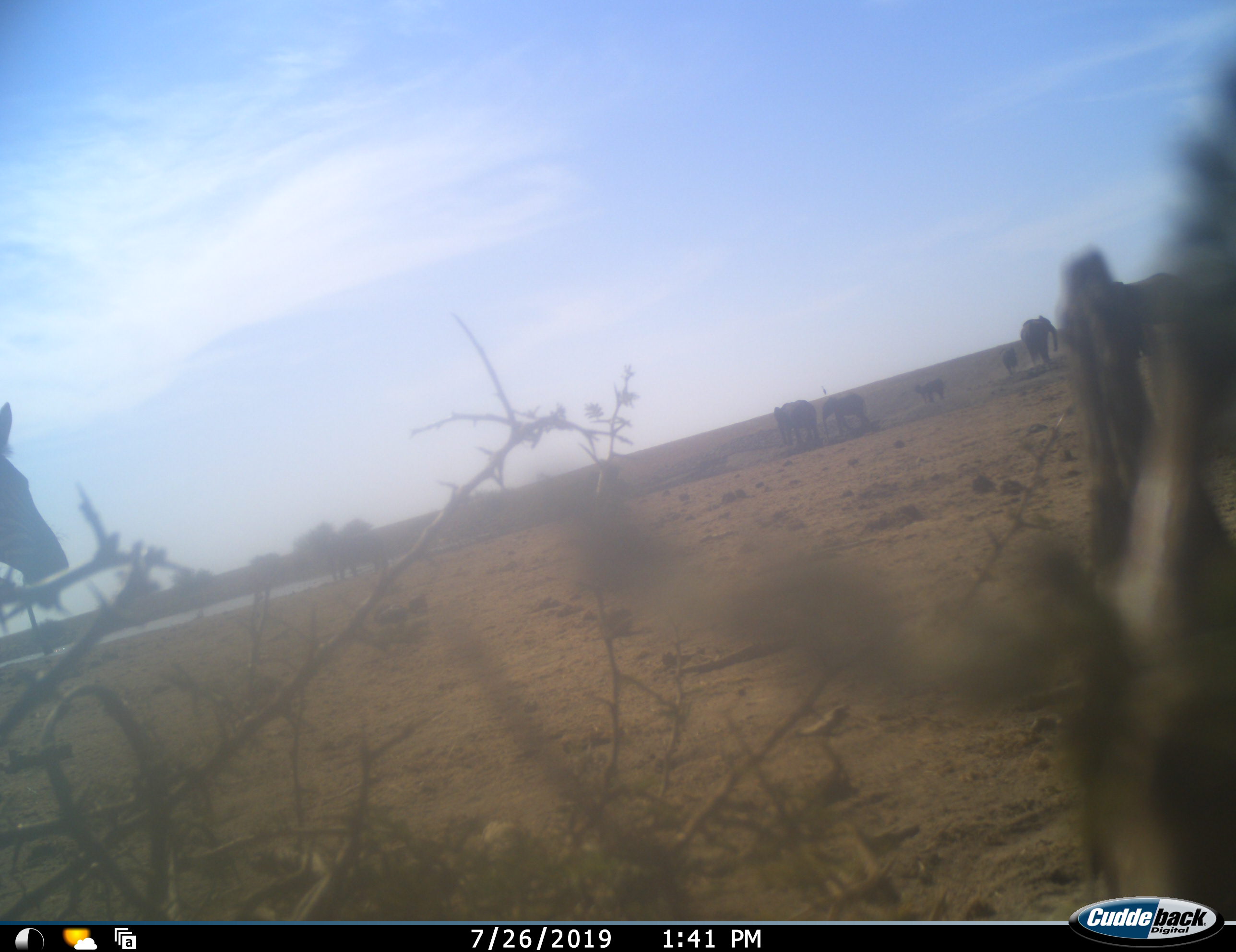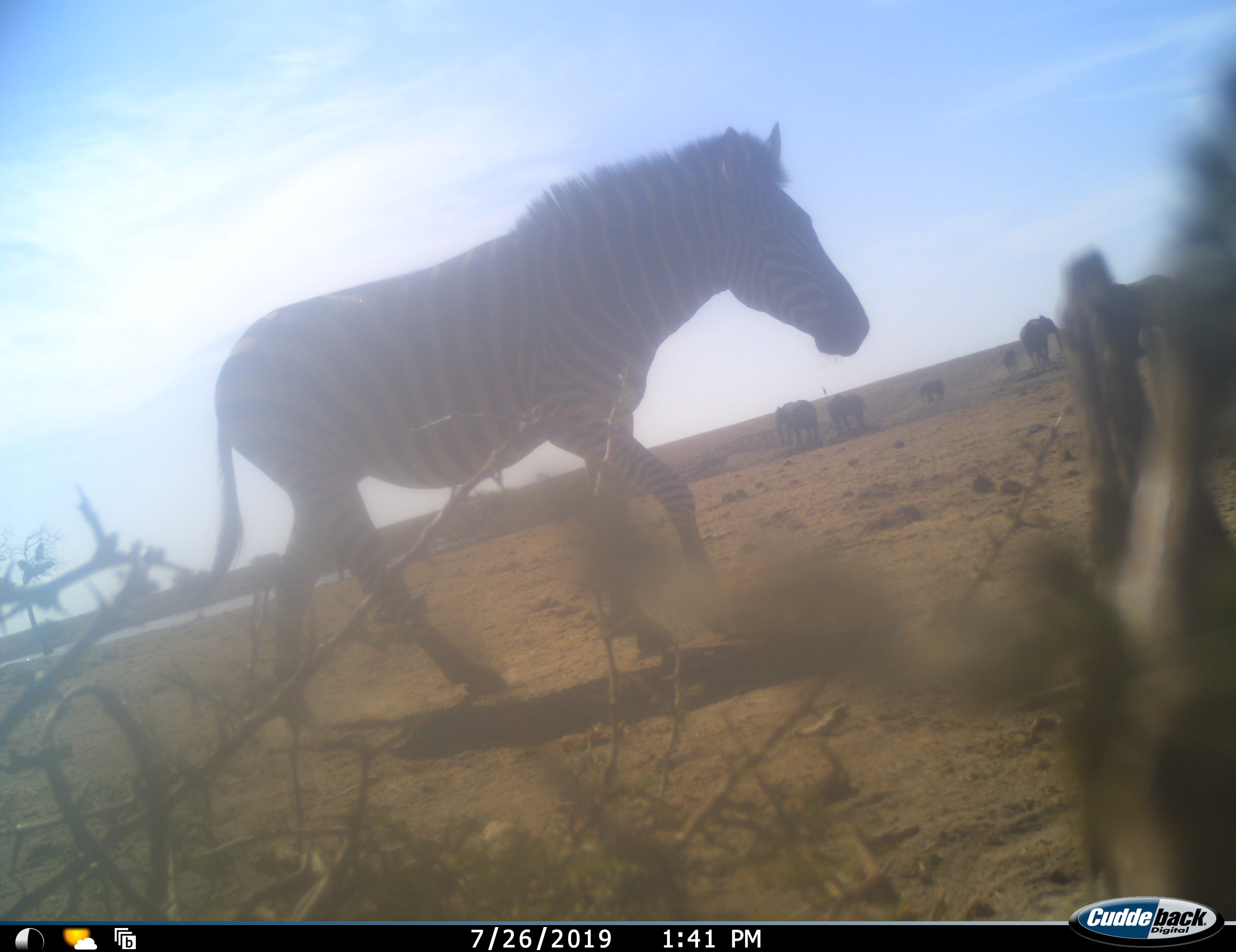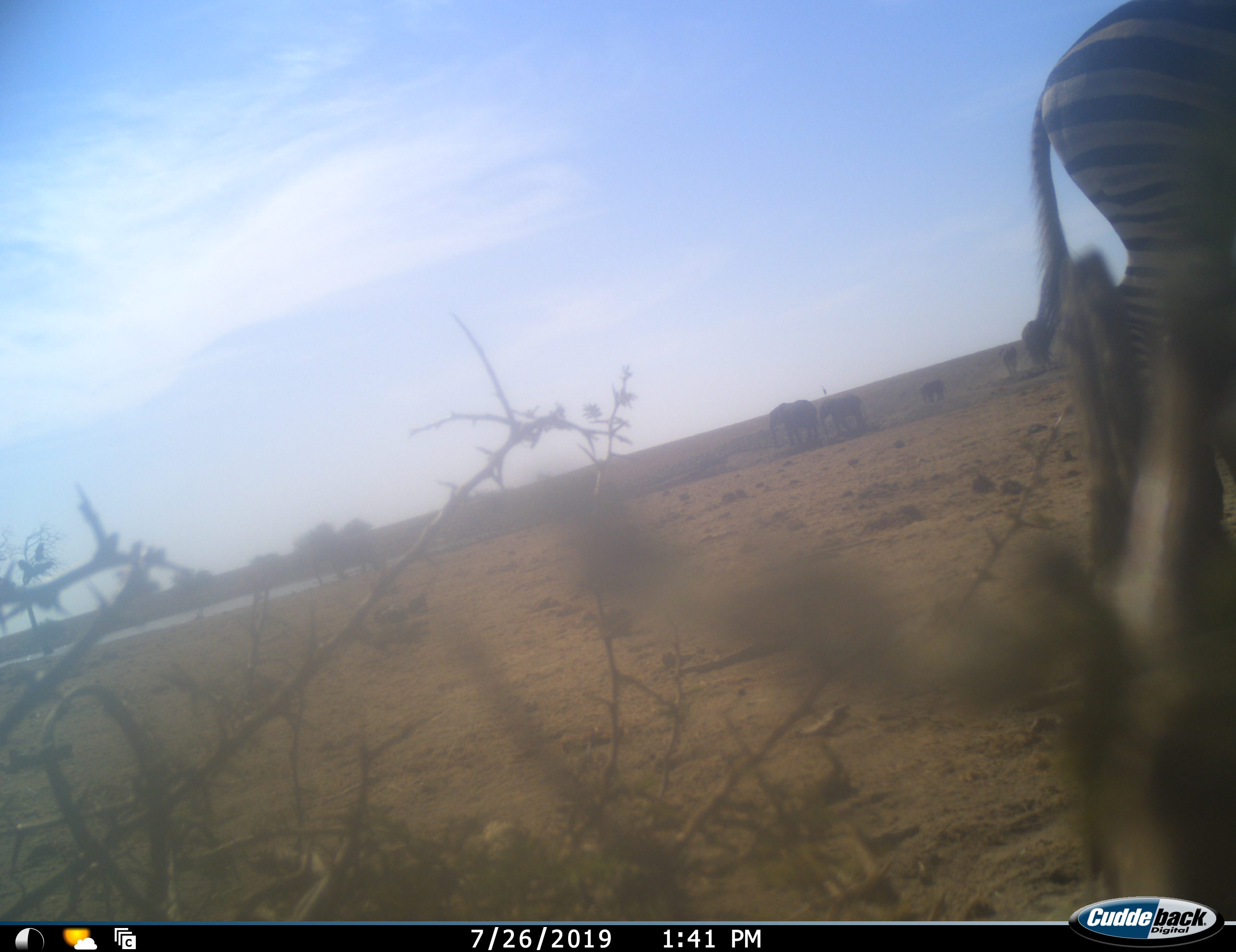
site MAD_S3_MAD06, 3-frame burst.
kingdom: Animalia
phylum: Chordata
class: Mammalia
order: Proboscidea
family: Elephantidae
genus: Loxodonta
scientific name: Loxodonta africana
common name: african bush elephant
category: elephant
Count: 6.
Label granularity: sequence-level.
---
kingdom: Animalia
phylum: Chordata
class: Mammalia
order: Perissodactyla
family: Equidae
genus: Equus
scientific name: Equus quagga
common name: plains zebra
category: zebraplains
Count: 1.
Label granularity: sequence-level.